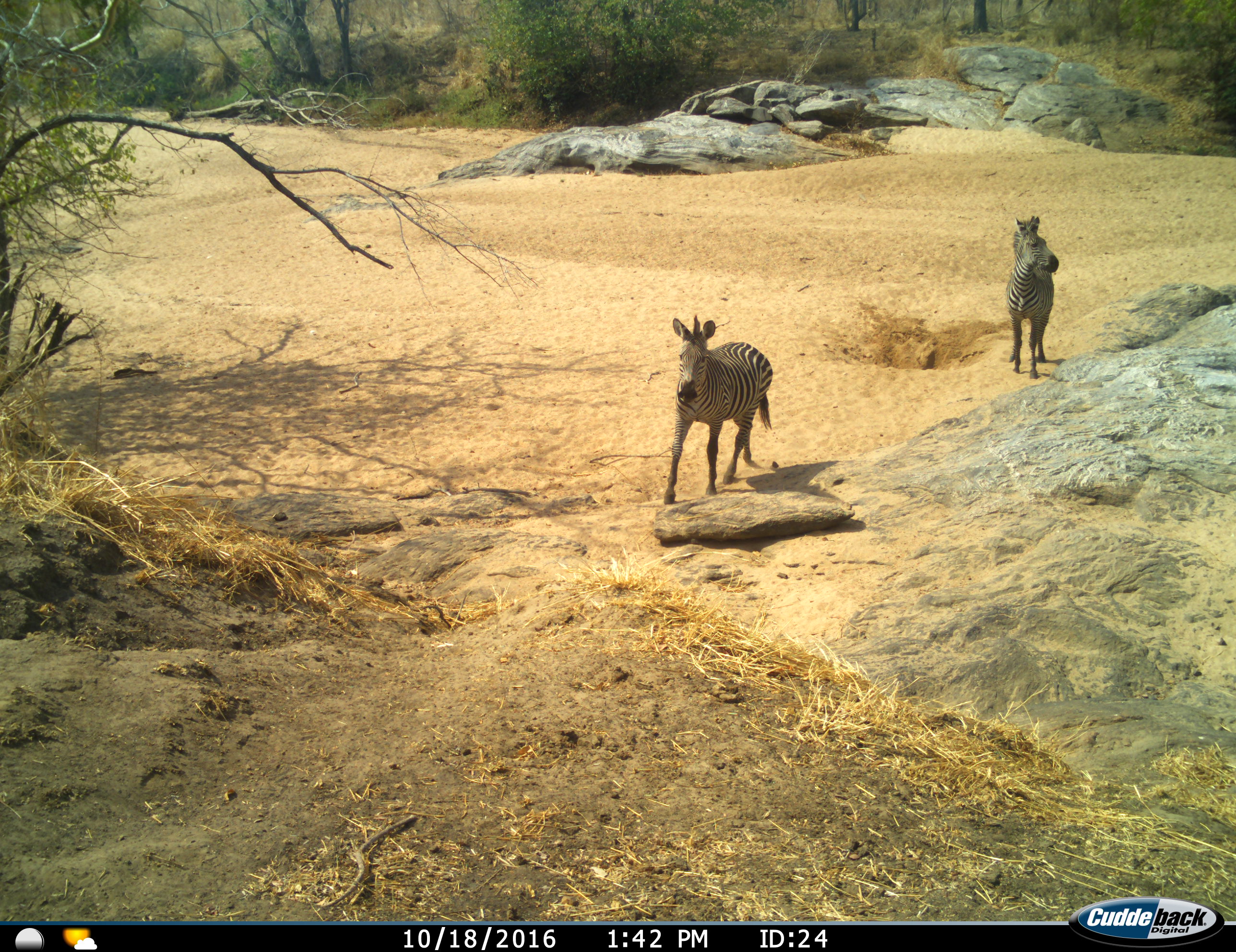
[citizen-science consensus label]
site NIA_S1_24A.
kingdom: Animalia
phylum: Chordata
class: Mammalia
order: Perissodactyla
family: Equidae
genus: Equus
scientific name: Equus quagga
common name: plains zebra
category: zebraplains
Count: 2.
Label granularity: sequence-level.